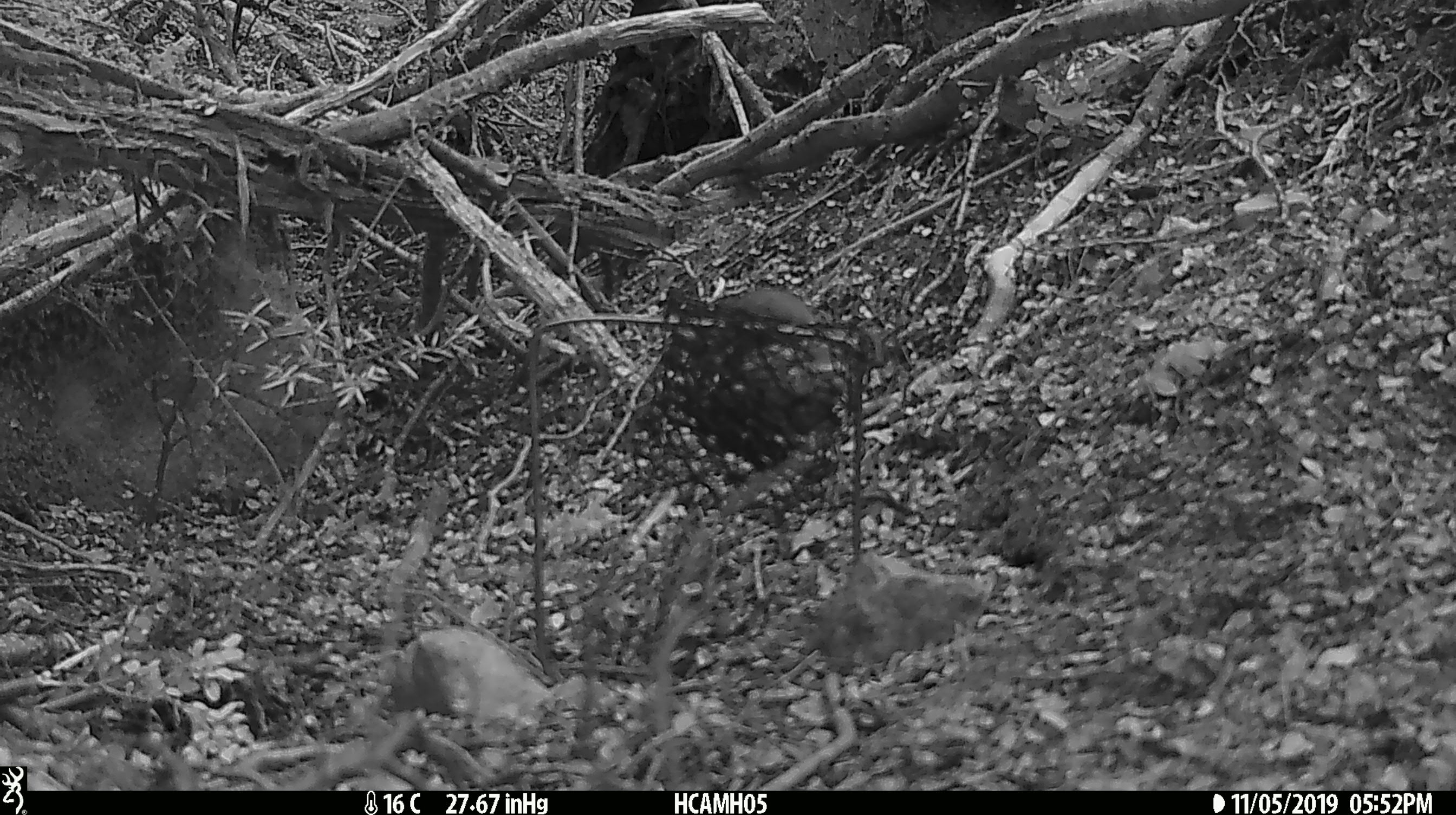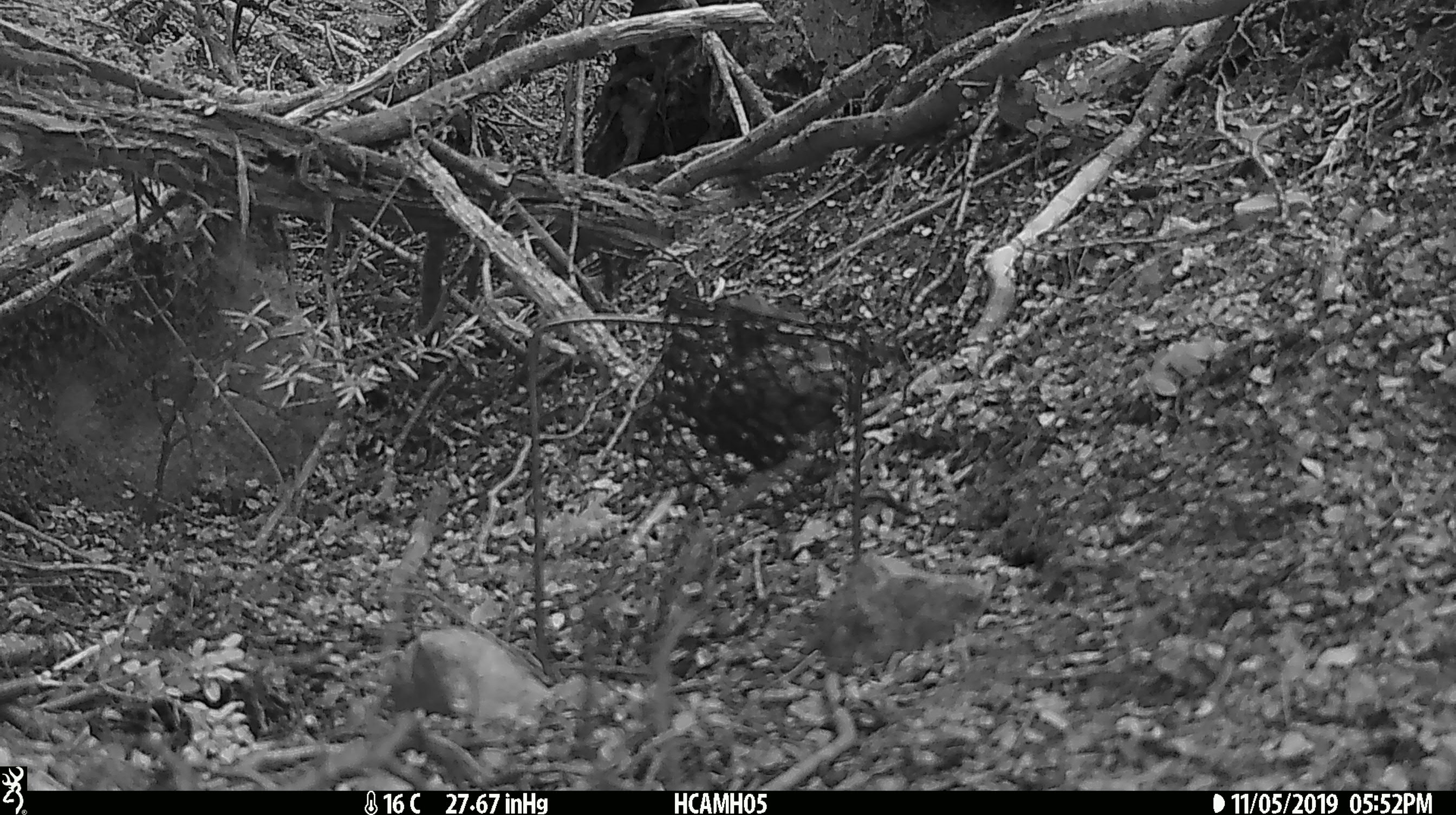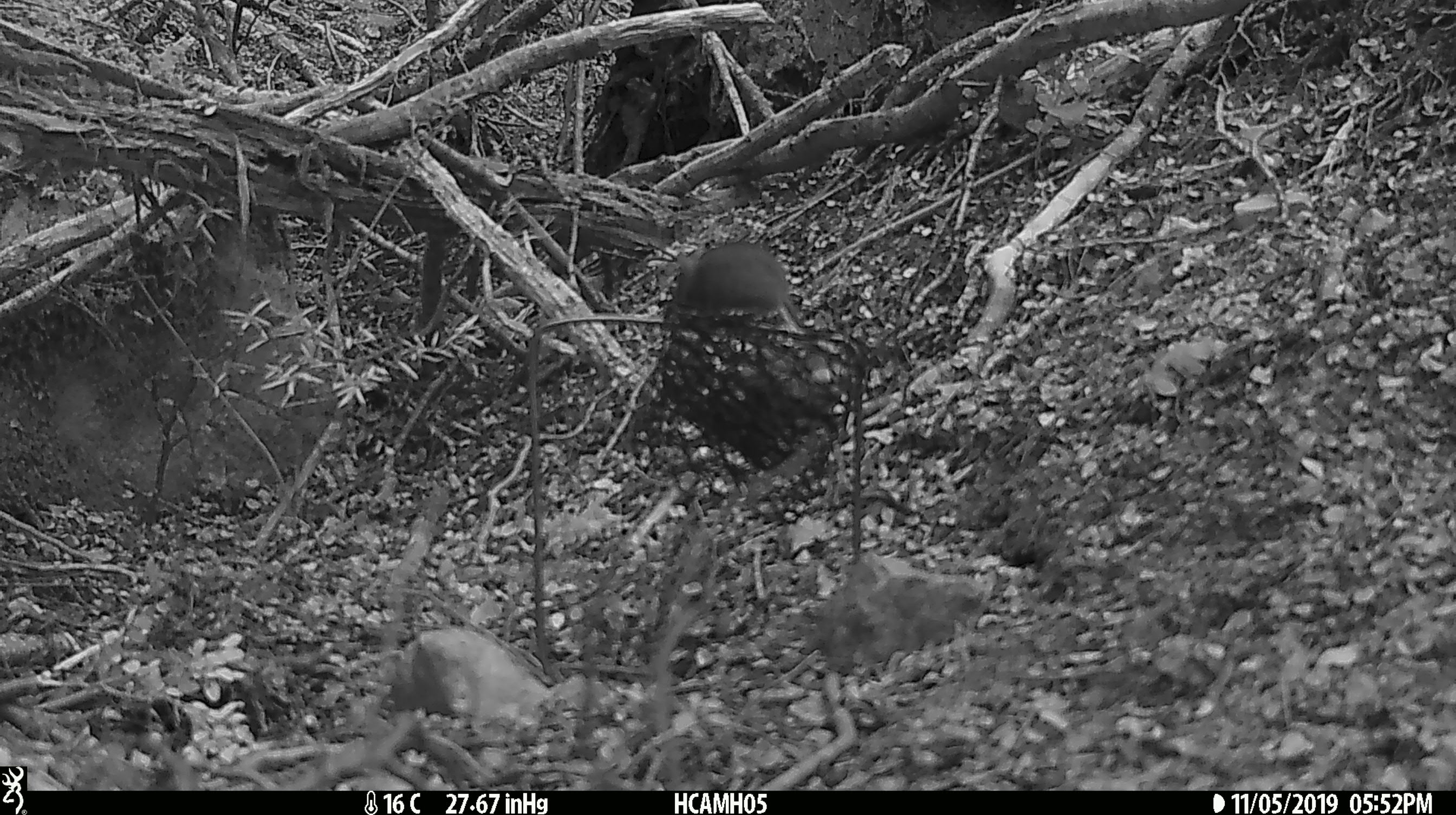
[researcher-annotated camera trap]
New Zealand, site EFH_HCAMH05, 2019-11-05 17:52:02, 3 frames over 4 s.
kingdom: Animalia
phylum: Chordata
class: Mammalia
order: Rodentia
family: Muridae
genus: Mus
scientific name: Mus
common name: mouse